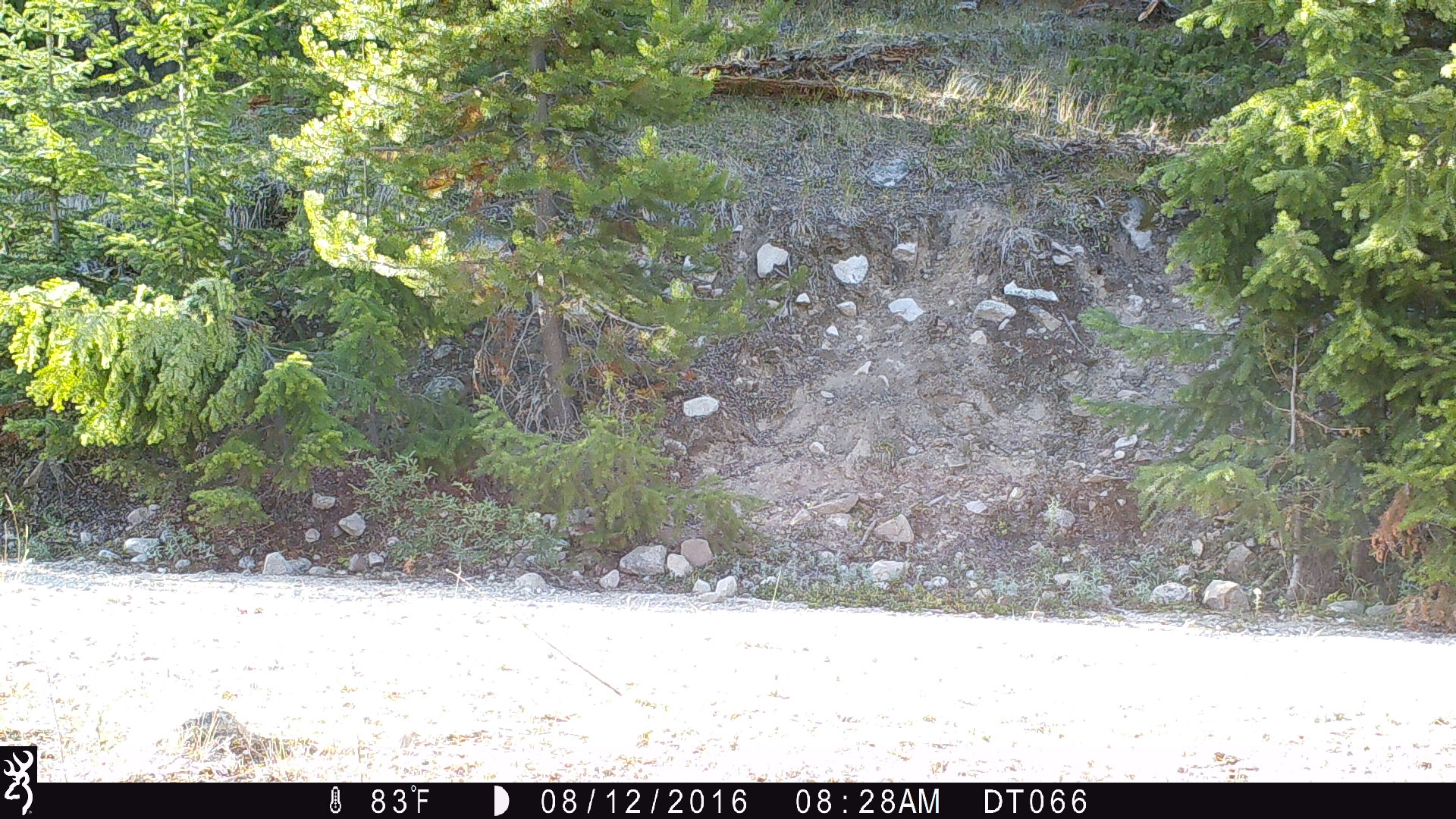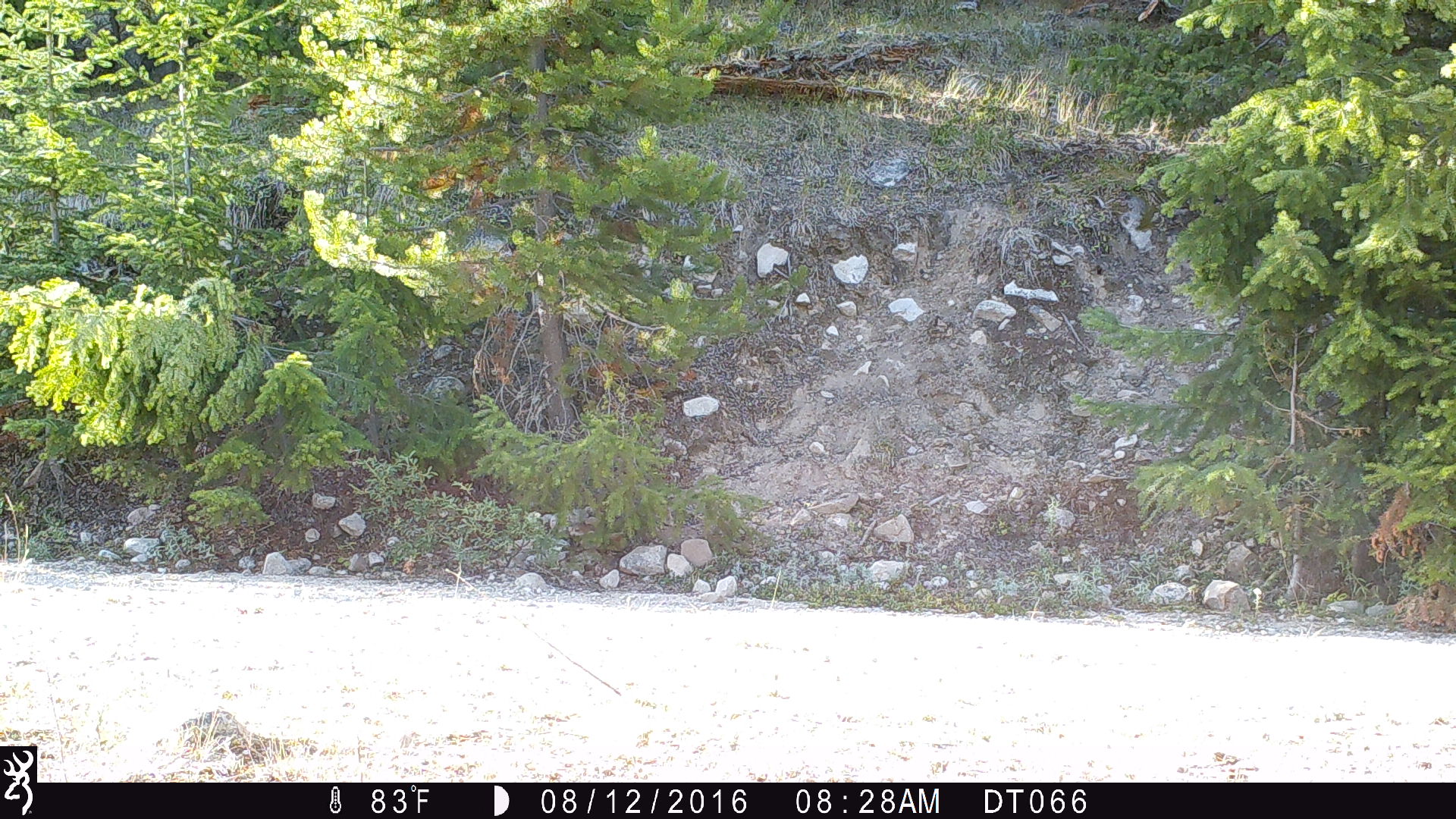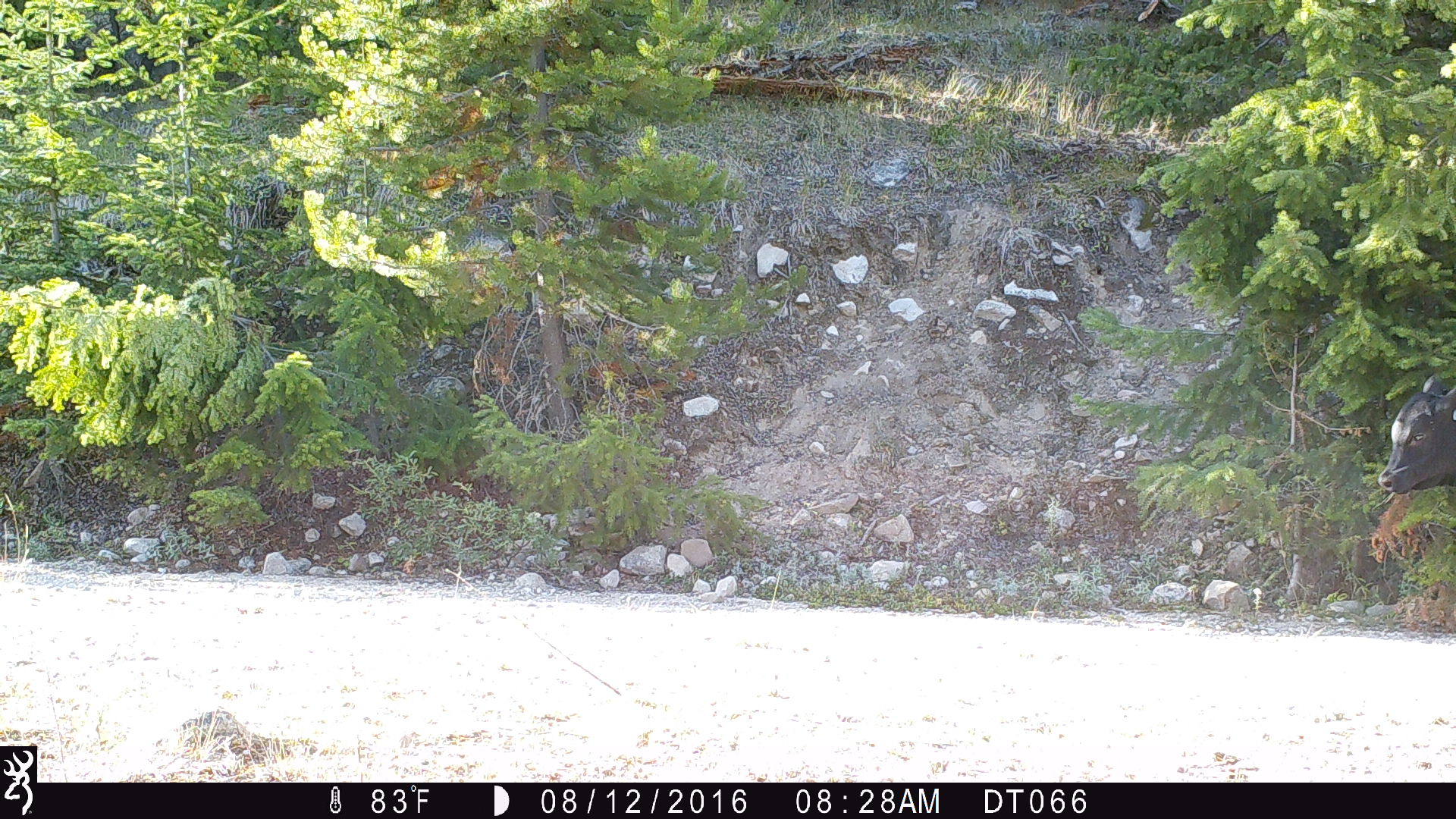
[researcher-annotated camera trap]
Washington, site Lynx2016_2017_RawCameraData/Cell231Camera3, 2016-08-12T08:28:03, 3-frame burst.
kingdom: Animalia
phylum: Chordata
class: Mammalia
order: Artiodactyla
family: Bovidae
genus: Bos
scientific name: Bos taurus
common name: domestic cattle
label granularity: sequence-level